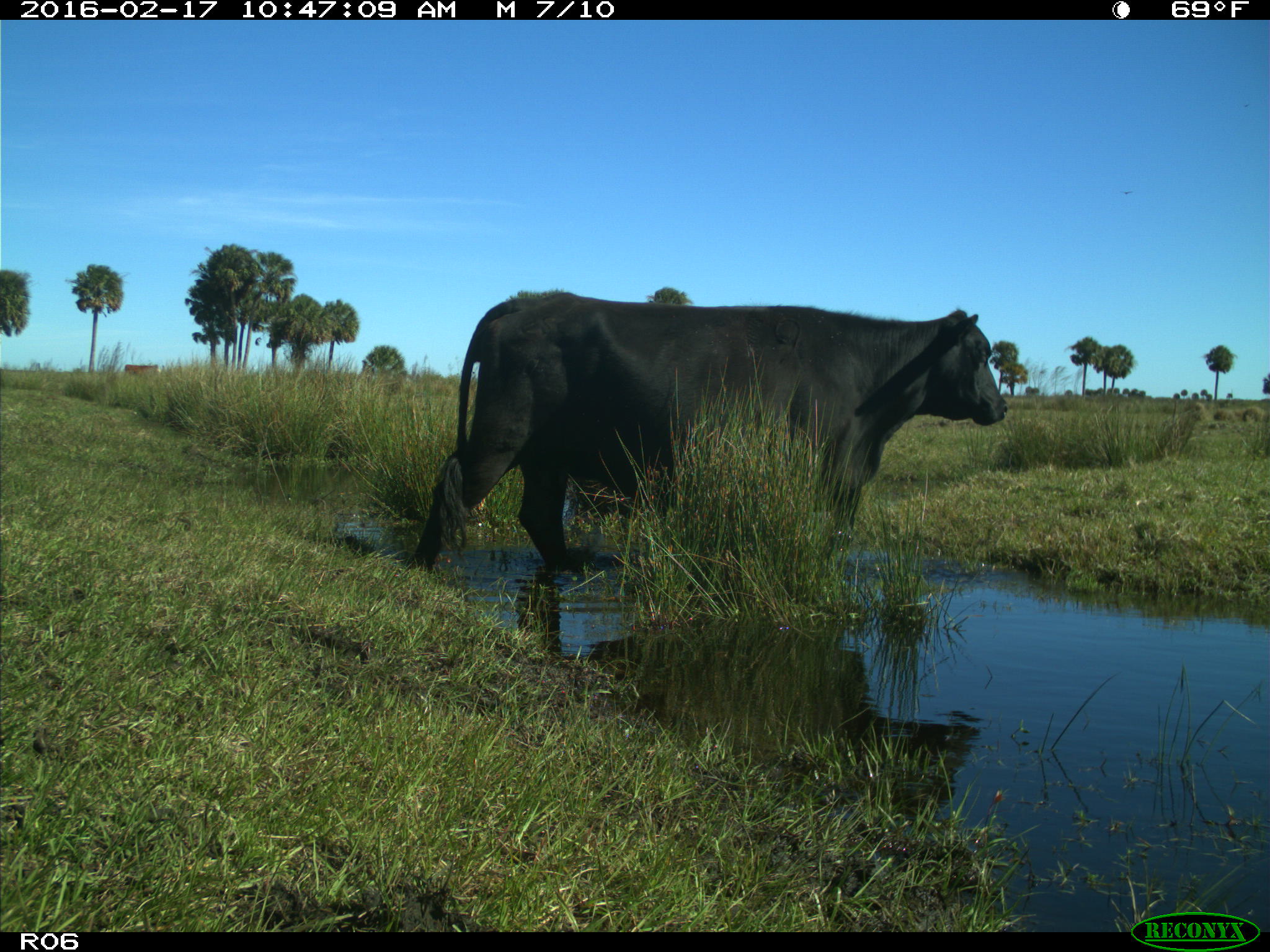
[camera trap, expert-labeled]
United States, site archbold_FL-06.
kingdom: Animalia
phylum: Chordata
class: Mammalia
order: Artiodactyla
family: Bovidae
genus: Bos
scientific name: Bos taurus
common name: domestic cow